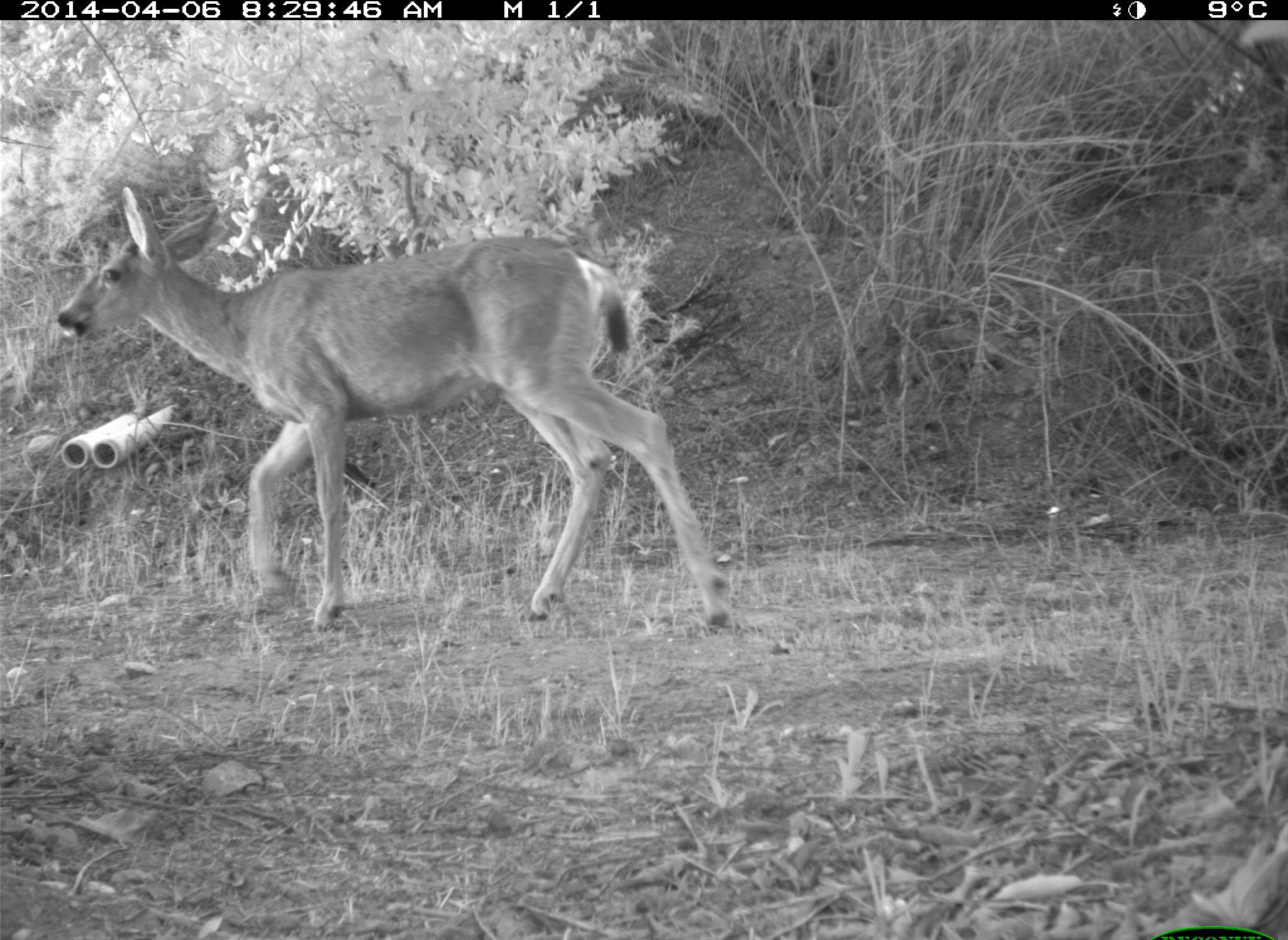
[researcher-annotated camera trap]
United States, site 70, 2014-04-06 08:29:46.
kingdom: Animalia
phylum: Chordata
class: Mammalia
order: Artiodactyla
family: Cervidae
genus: Odocoileus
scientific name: Odocoileus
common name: deer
Deer (Odocoileus).